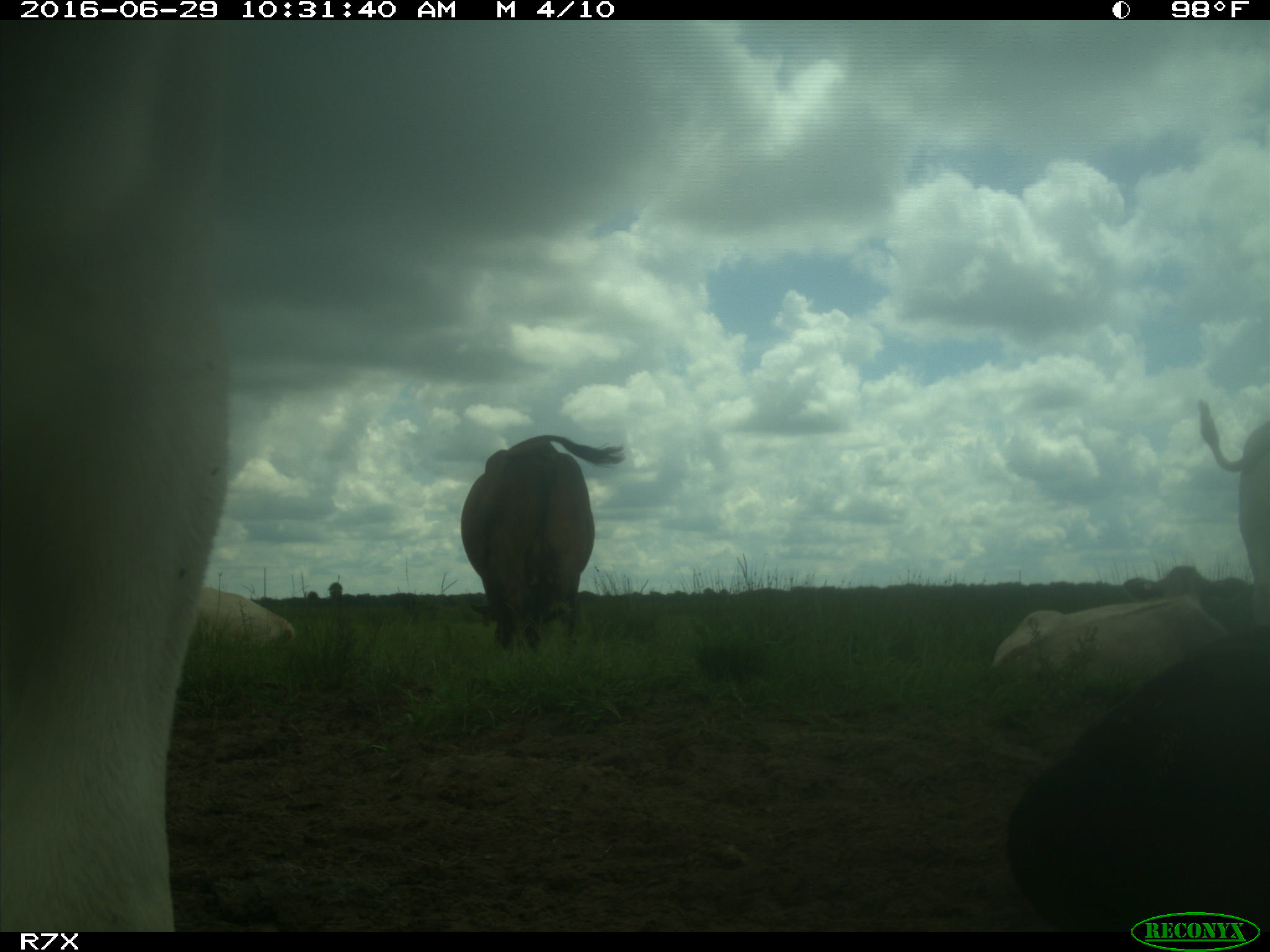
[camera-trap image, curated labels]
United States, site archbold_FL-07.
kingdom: Animalia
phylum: Chordata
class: Mammalia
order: Artiodactyla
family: Bovidae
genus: Bos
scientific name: Bos taurus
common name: domestic cow